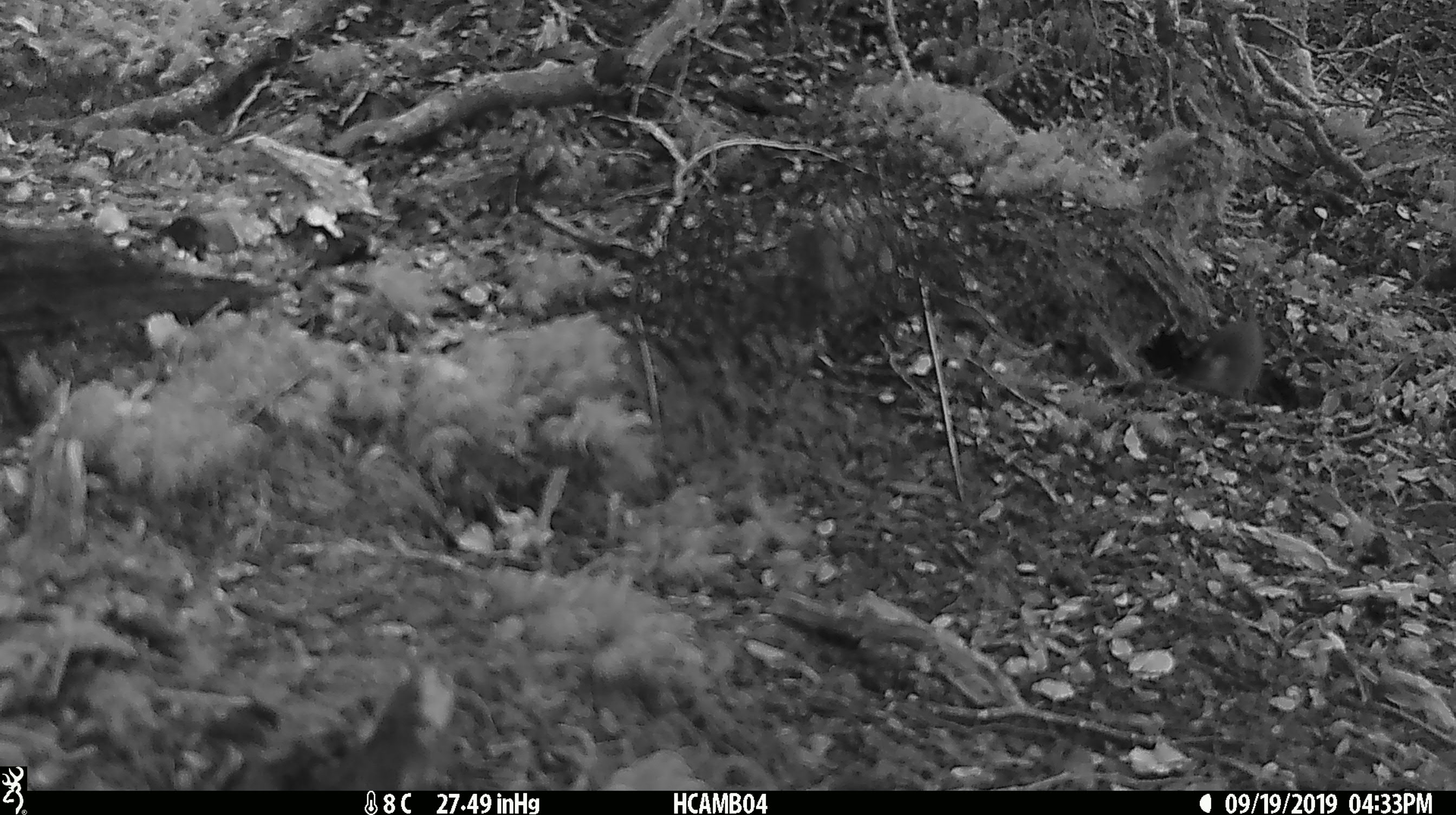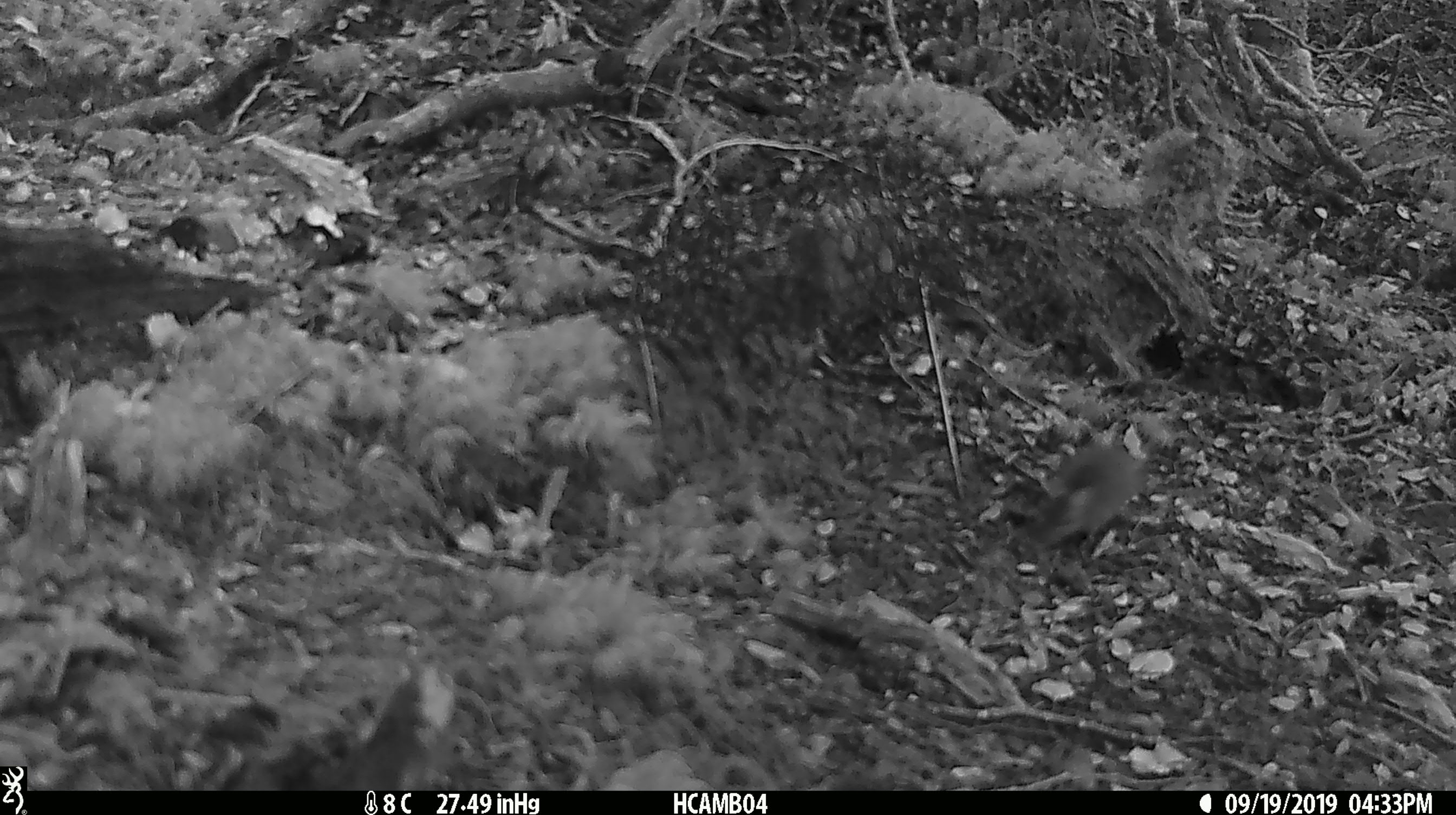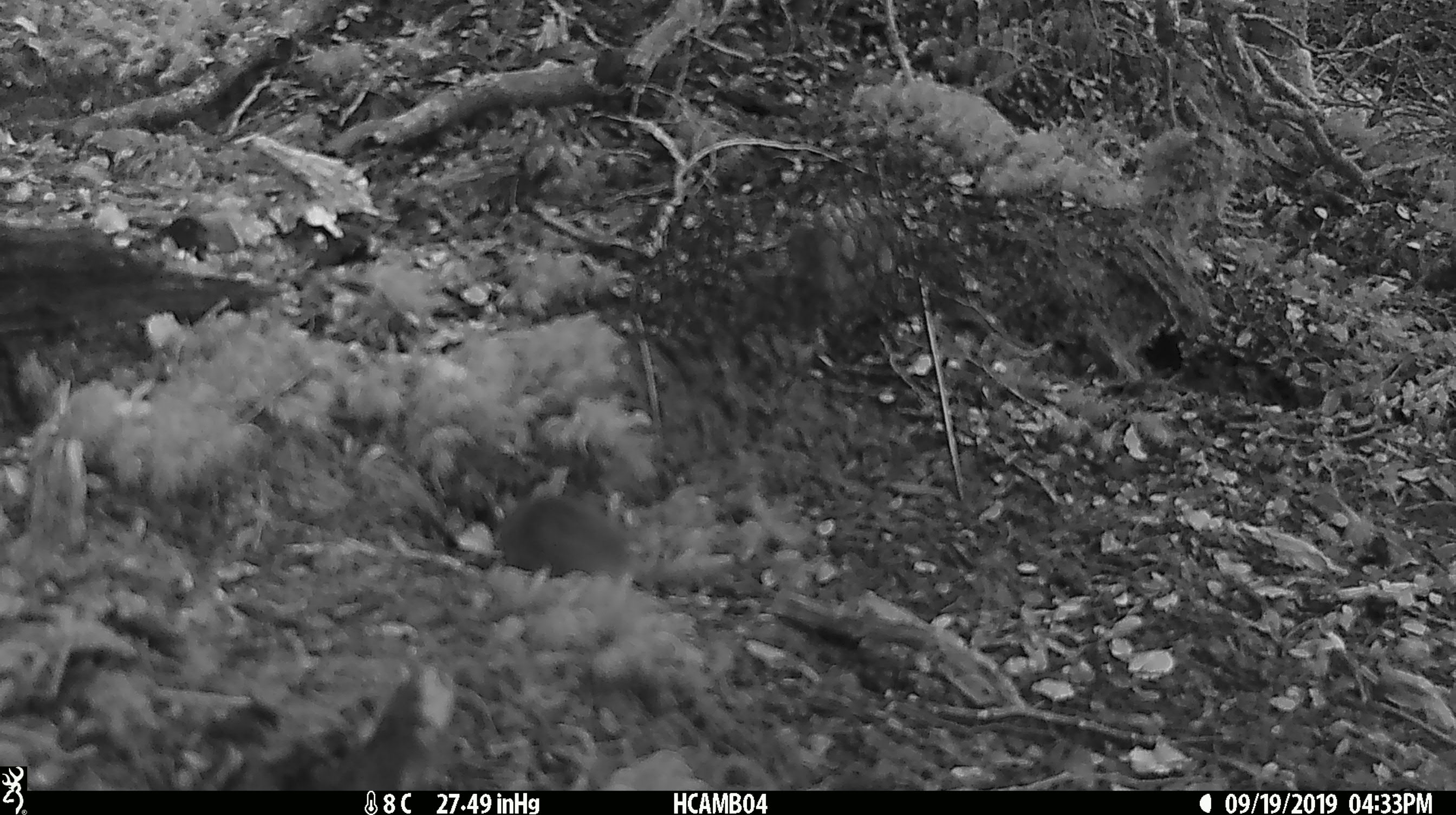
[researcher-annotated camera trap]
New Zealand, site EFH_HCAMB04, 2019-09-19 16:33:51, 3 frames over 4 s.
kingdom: Animalia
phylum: Chordata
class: Mammalia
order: Rodentia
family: Muridae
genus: Mus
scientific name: Mus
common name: mouse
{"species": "mouse (Mus)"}